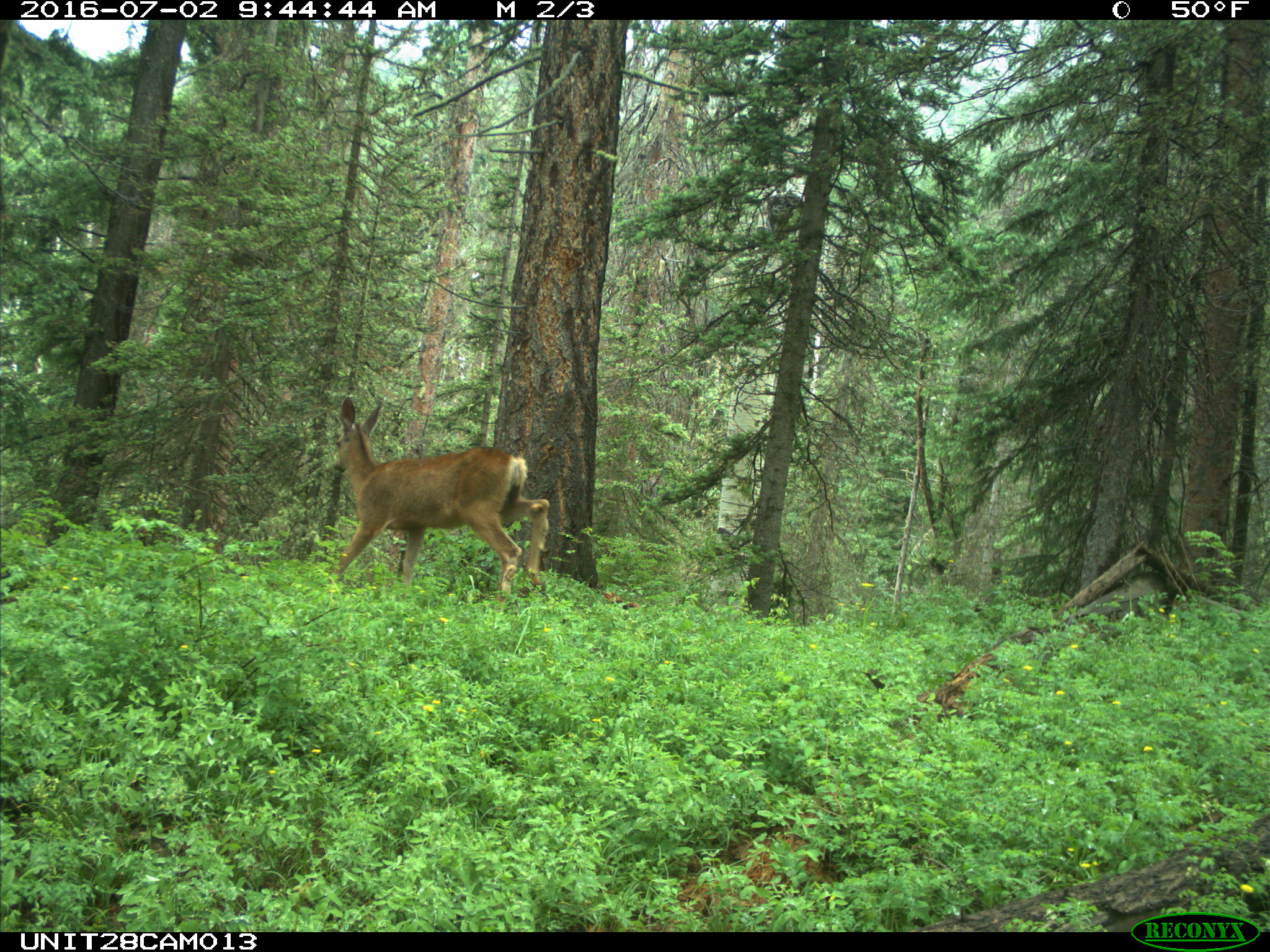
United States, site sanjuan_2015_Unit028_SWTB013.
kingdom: Animalia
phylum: Chordata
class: Mammalia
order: Artiodactyla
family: Cervidae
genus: Odocoileus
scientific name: Odocoileus hemionus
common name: mule deer